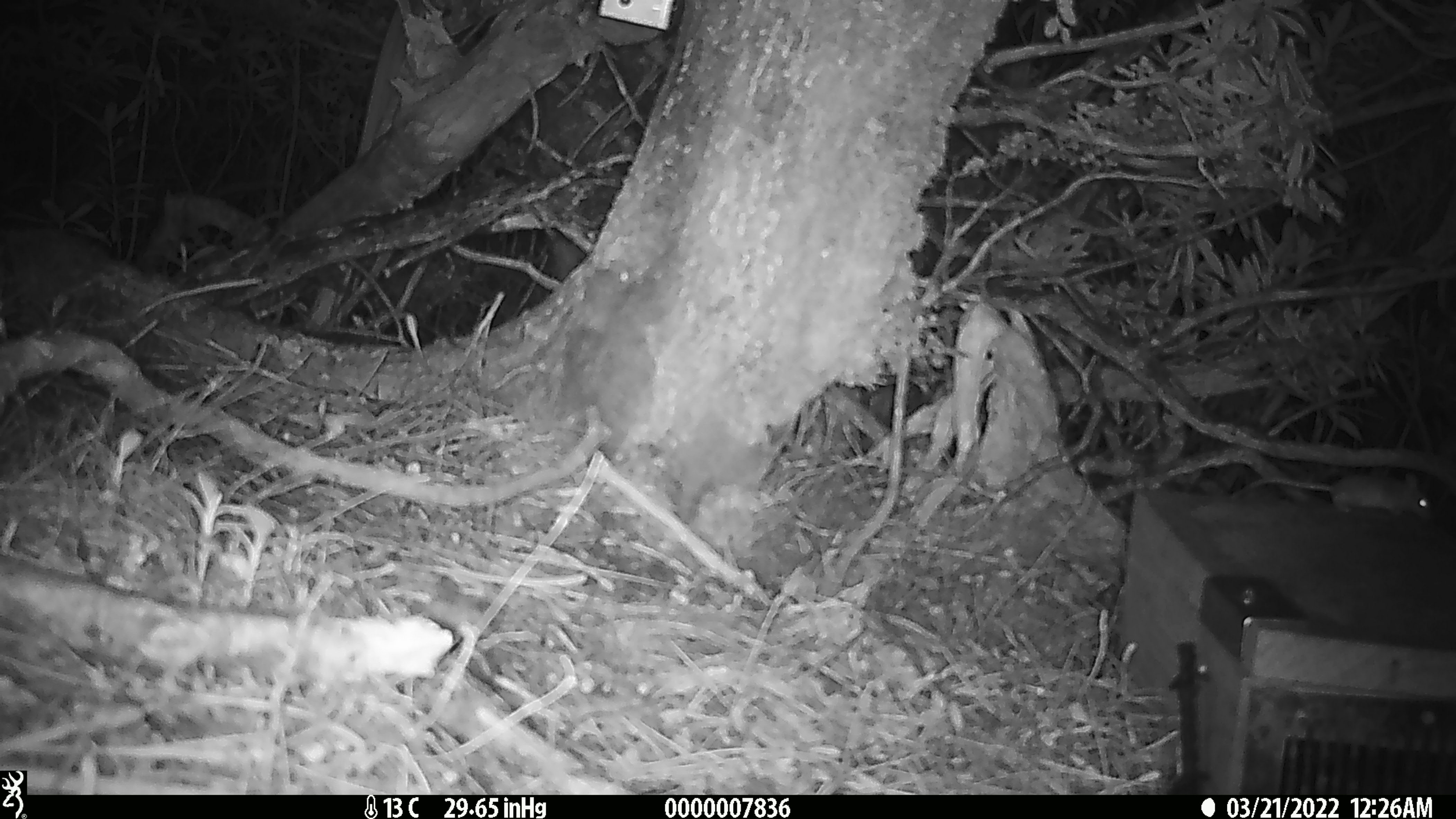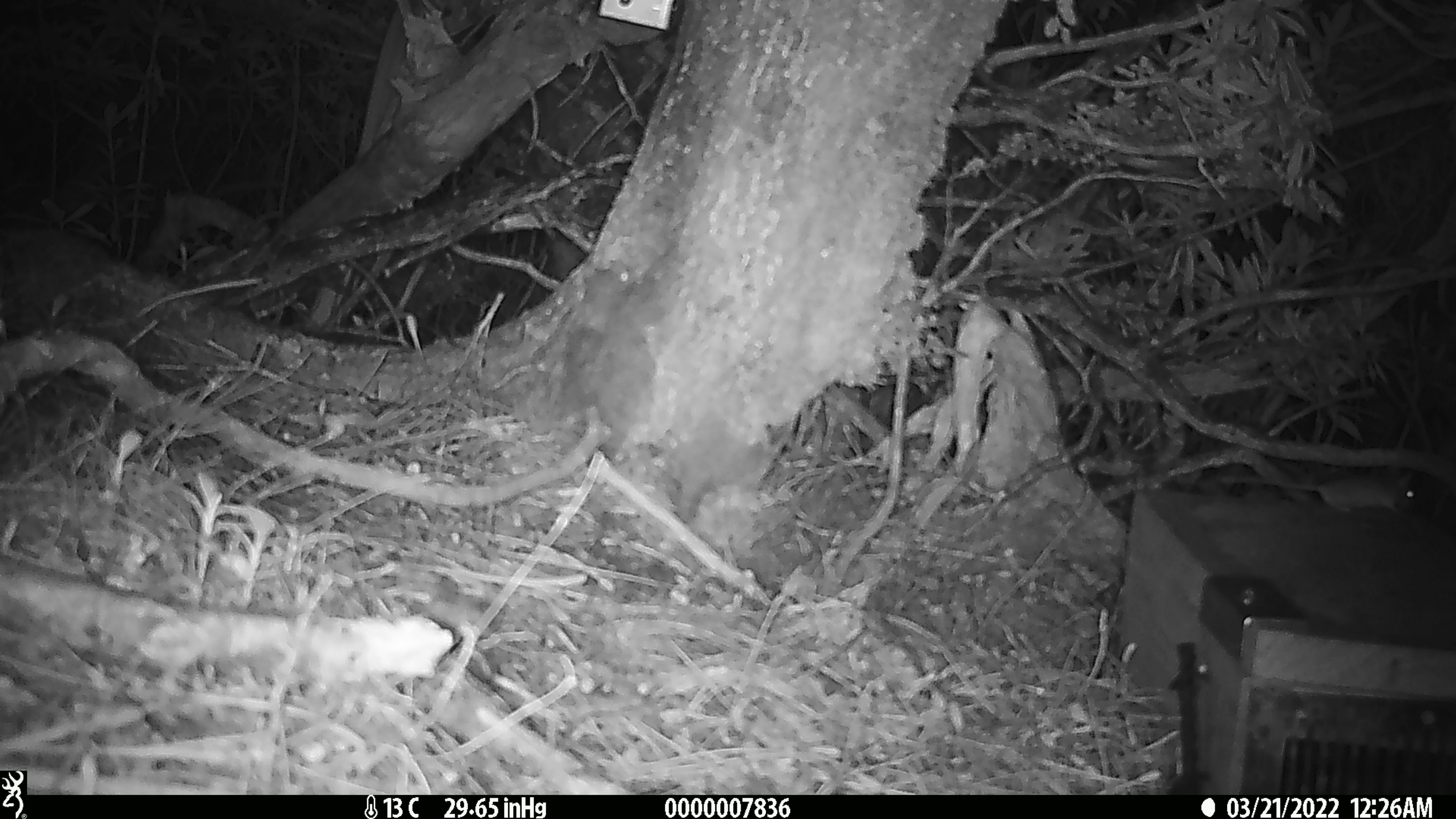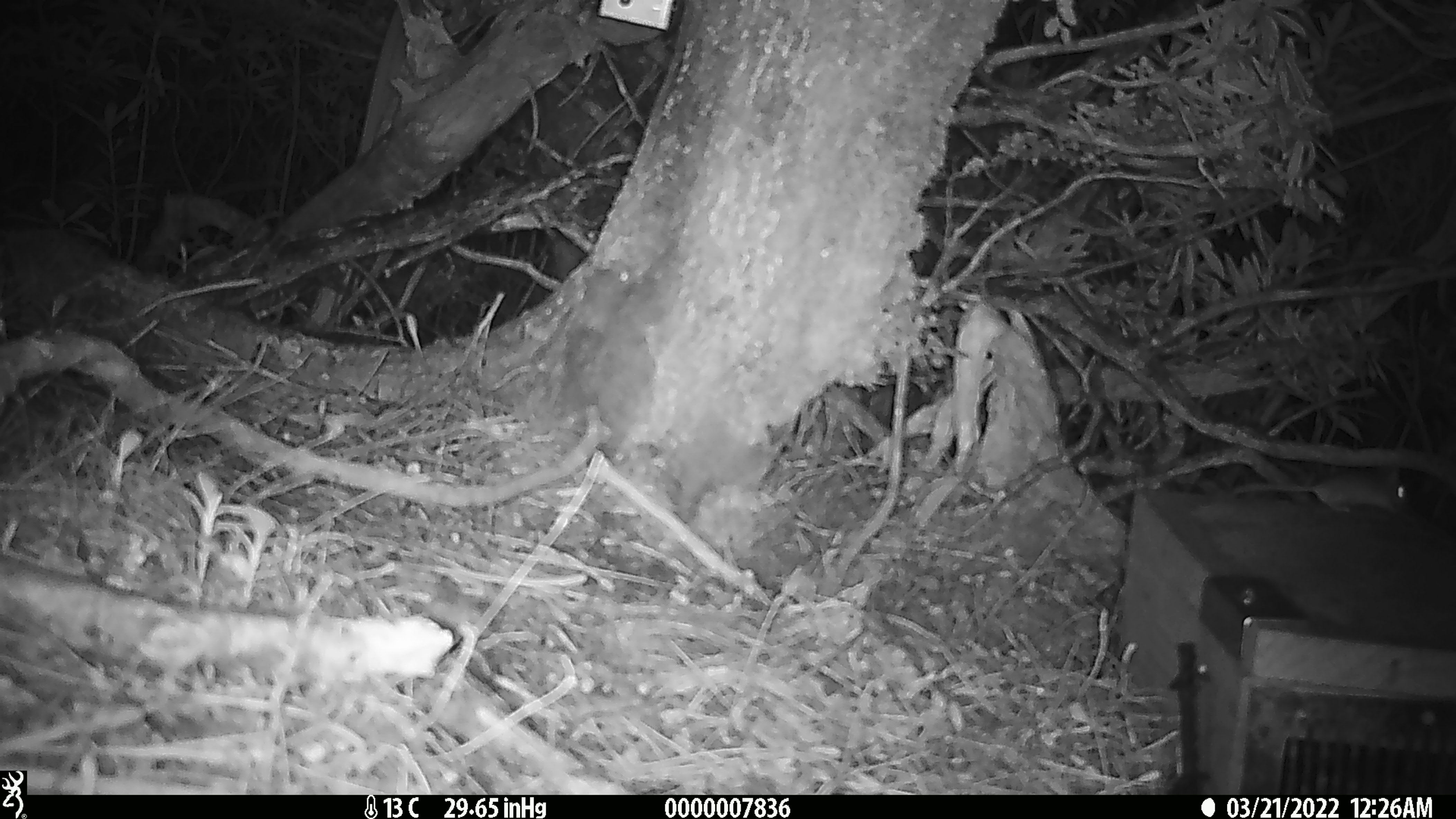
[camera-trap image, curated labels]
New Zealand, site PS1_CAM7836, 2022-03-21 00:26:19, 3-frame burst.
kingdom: Animalia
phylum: Chordata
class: Mammalia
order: Rodentia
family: Muridae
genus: Mus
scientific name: Mus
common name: mouse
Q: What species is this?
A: Mouse (Mus).